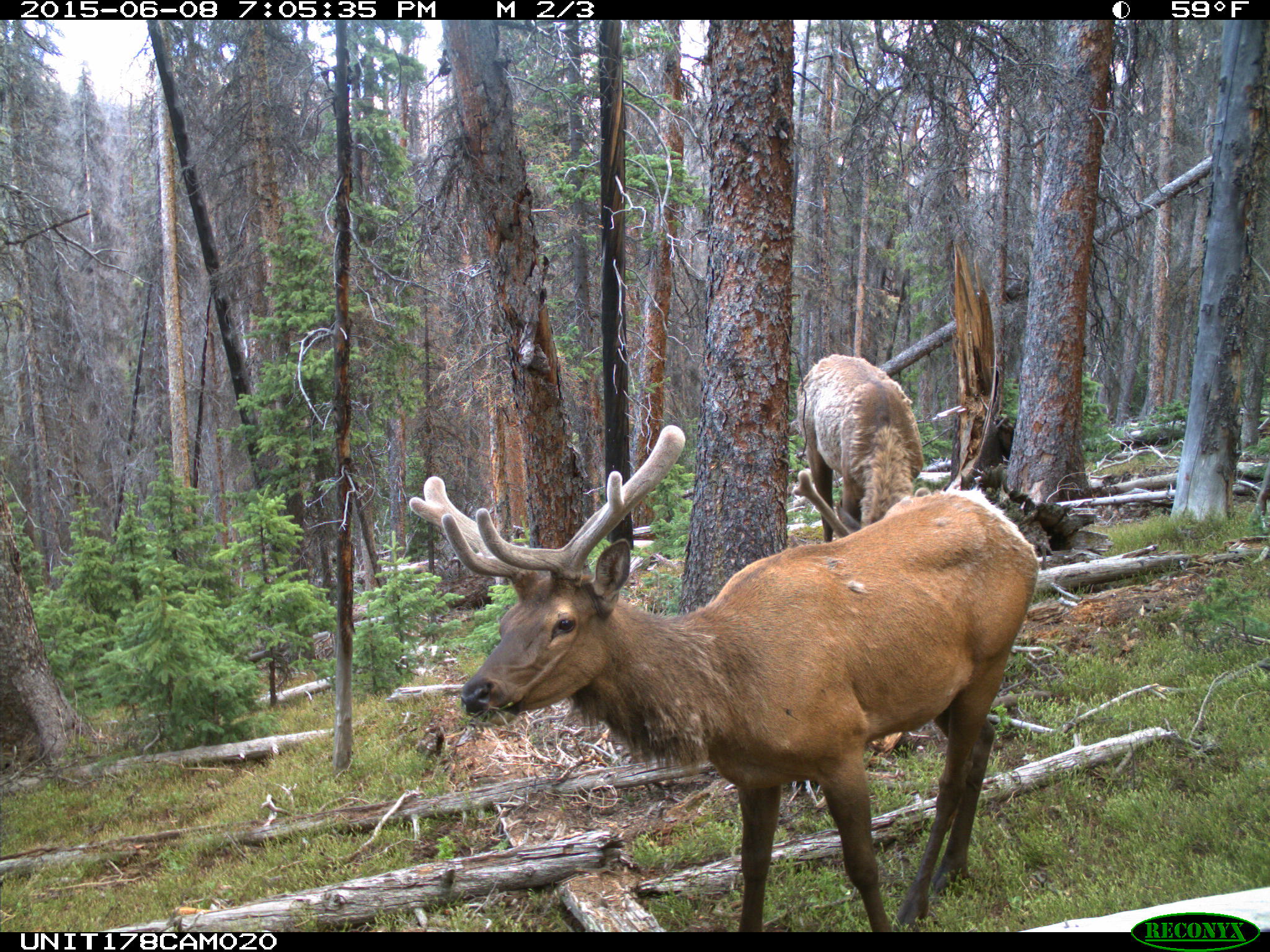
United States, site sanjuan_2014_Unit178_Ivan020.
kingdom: Animalia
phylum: Chordata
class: Mammalia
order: Artiodactyla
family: Cervidae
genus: Cervus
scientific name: Cervus elaphus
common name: red deer